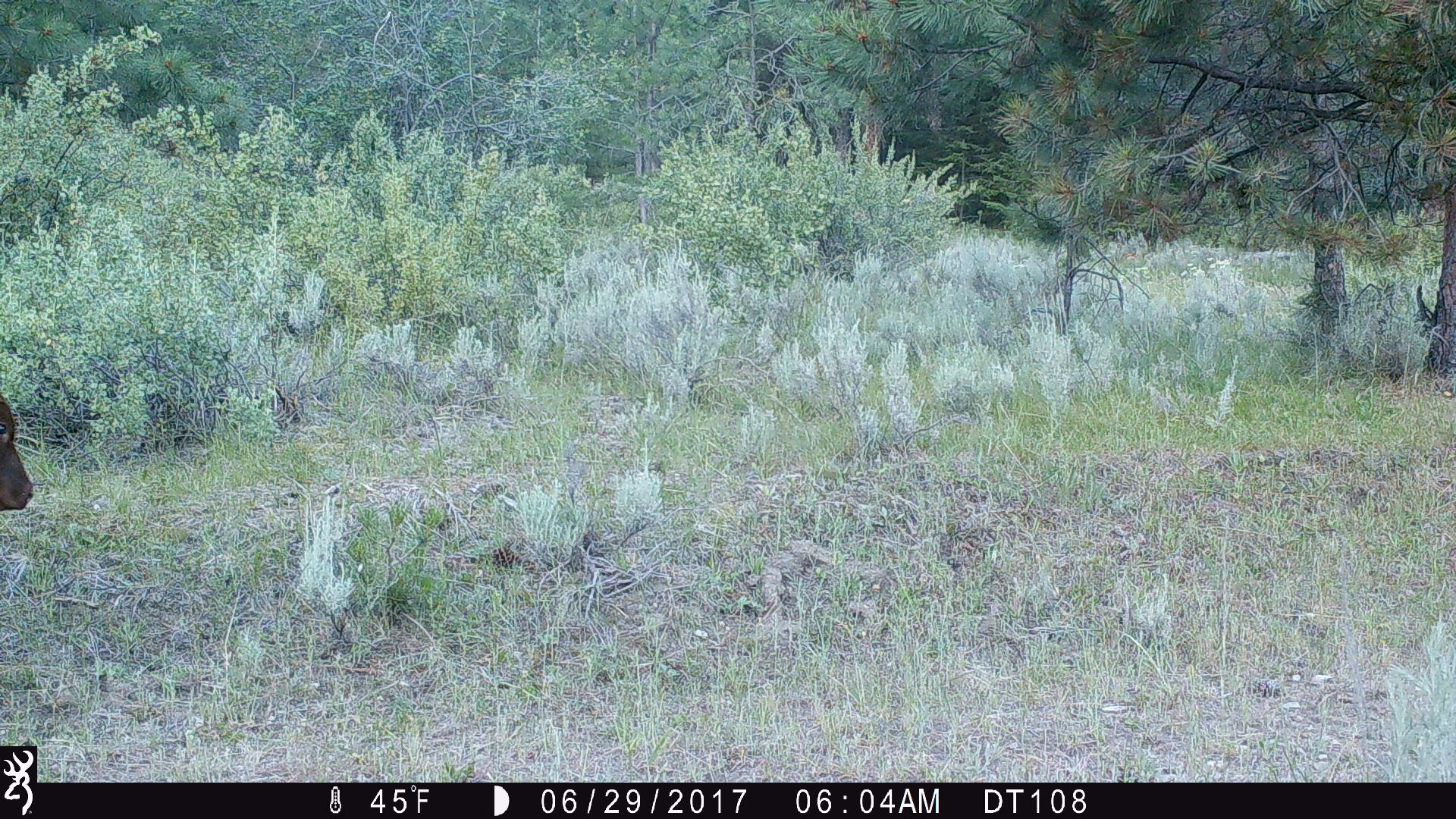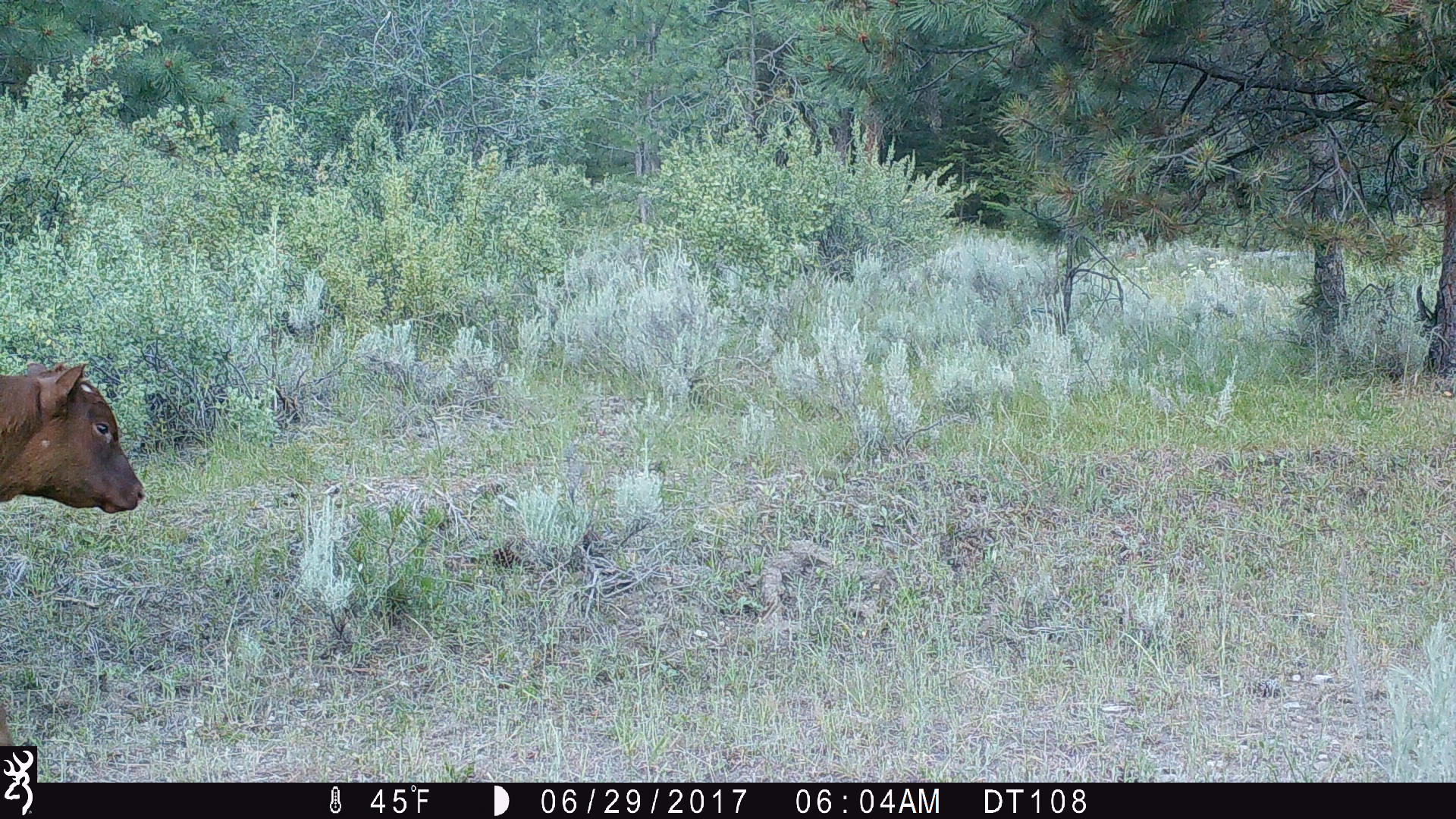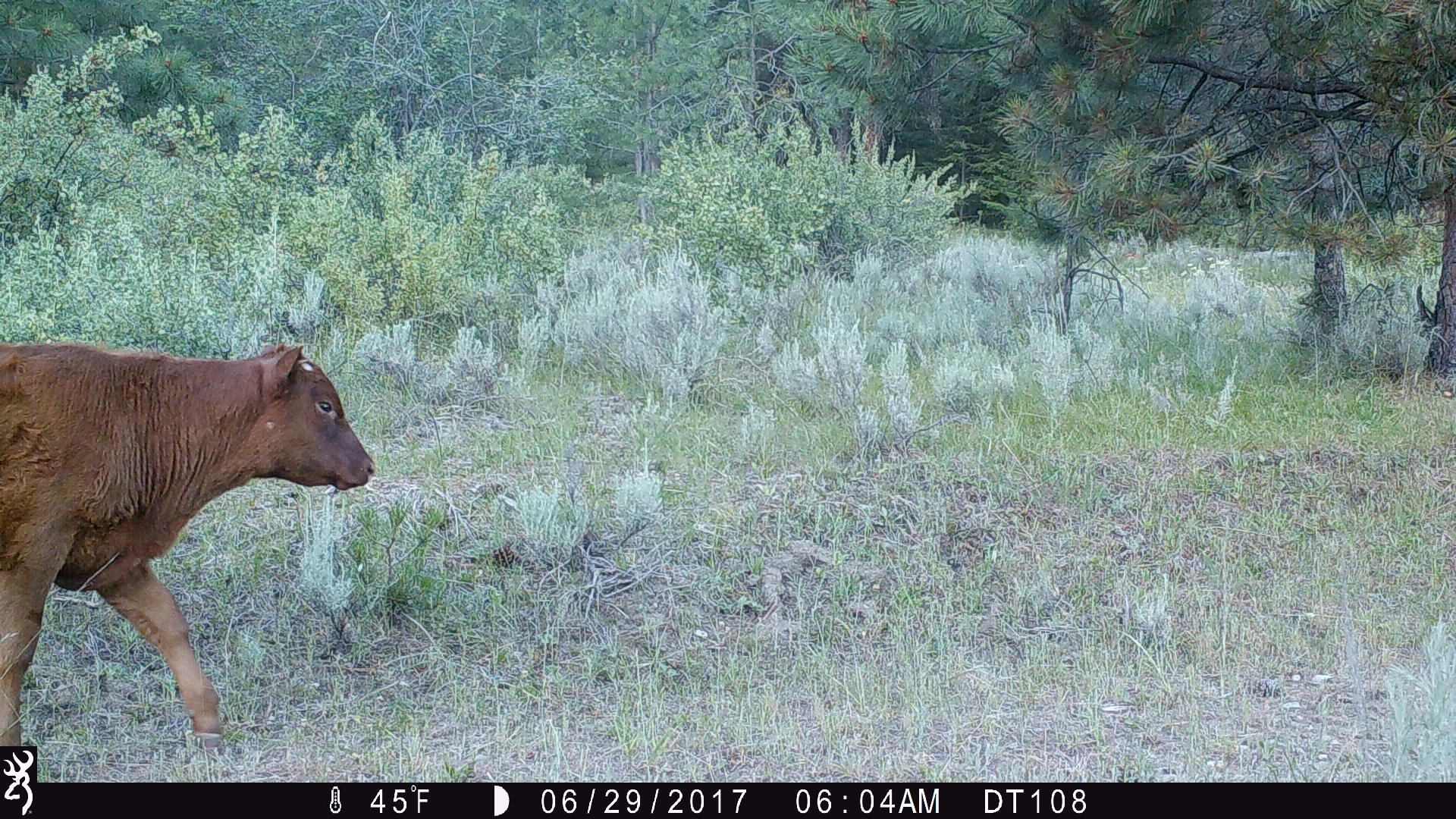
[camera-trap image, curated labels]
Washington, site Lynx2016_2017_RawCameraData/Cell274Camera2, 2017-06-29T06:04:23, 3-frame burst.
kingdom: Animalia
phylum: Chordata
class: Mammalia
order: Artiodactyla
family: Bovidae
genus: Bos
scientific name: Bos taurus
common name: domestic cattle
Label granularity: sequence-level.